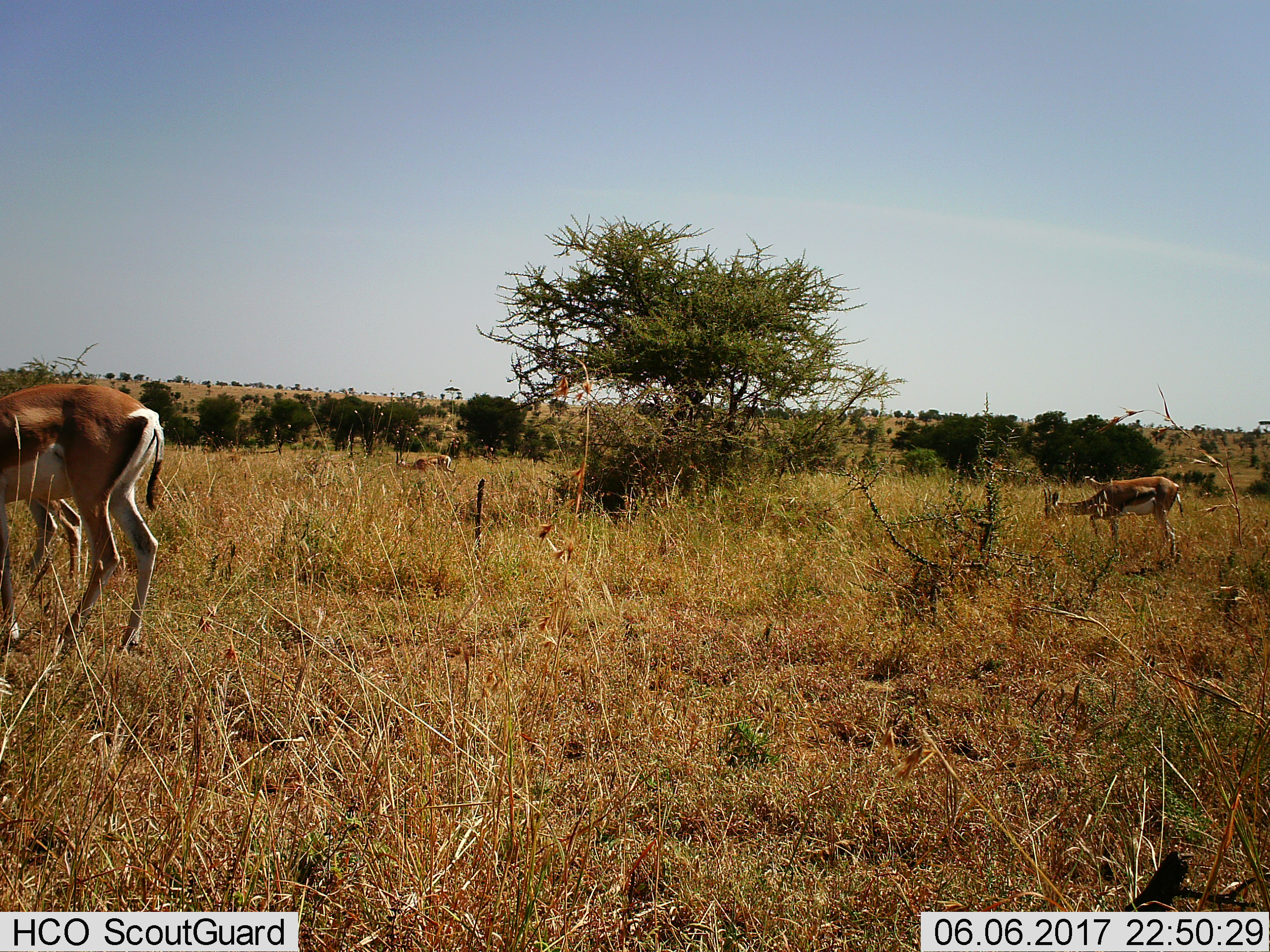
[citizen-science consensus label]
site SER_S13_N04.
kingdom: Animalia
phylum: Chordata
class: Mammalia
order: Artiodactyla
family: Bovidae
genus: Eudorcas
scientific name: Eudorcas thomsonii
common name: thomson's gazelle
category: gazellethomsons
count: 3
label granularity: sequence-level